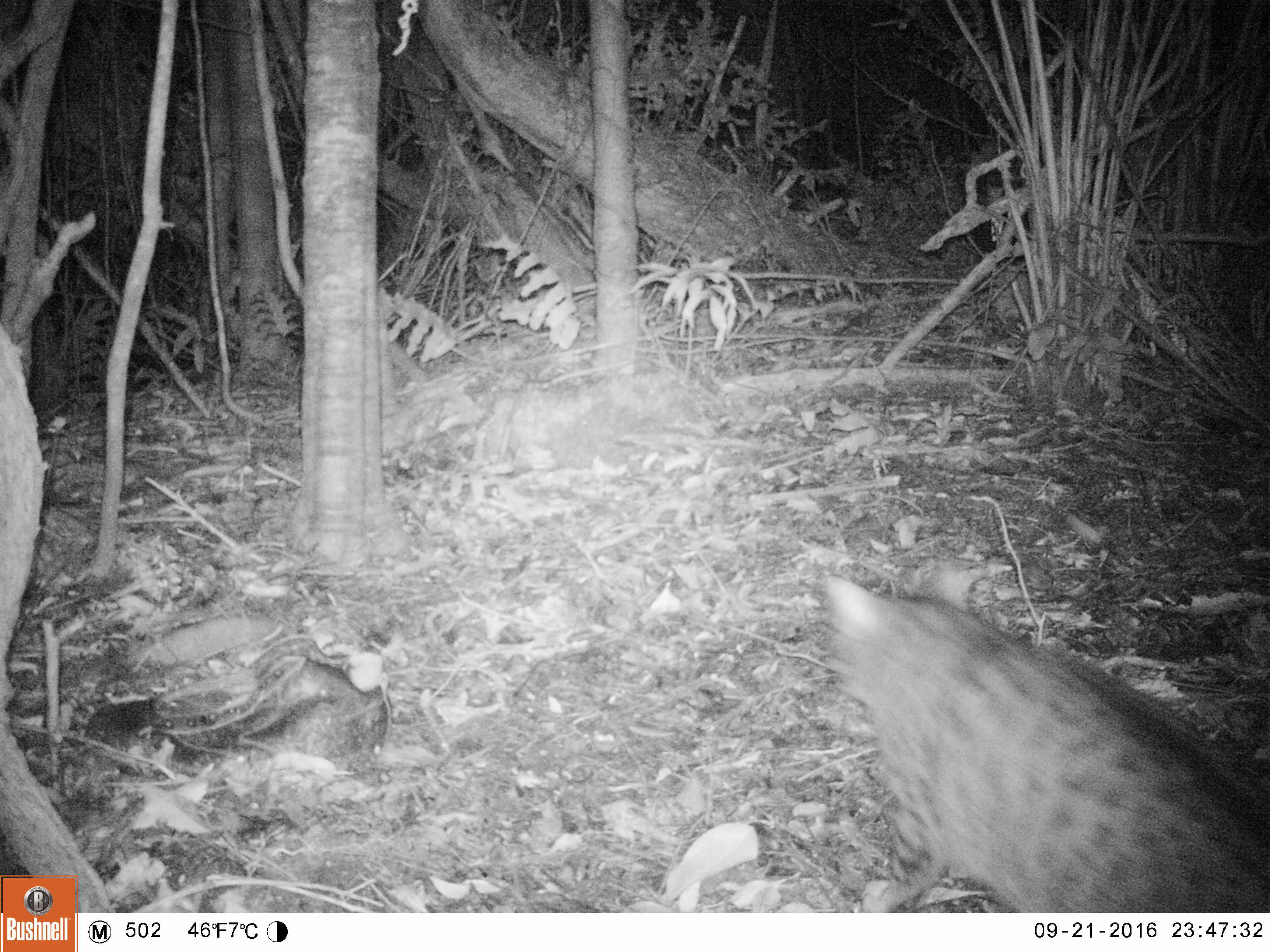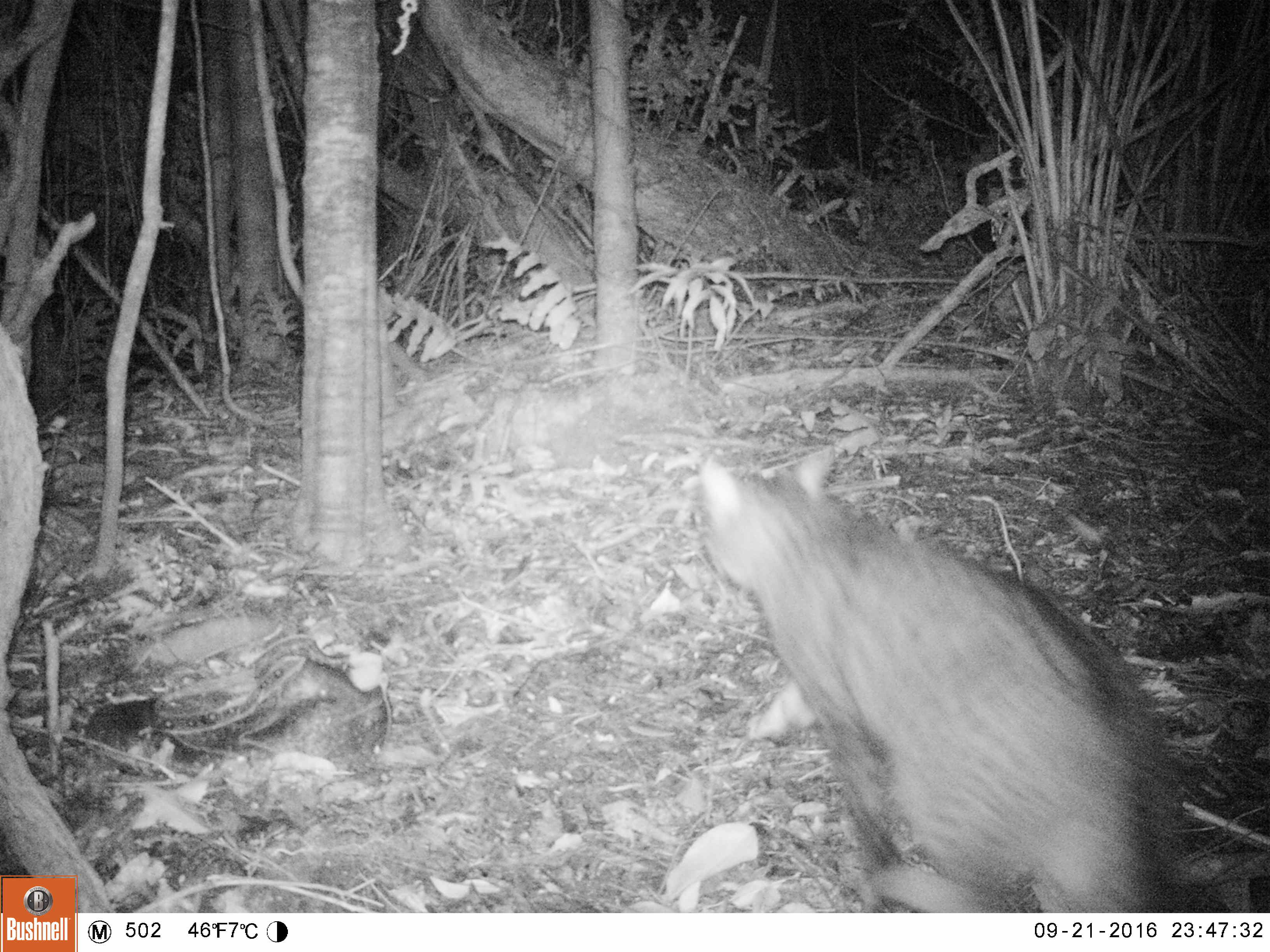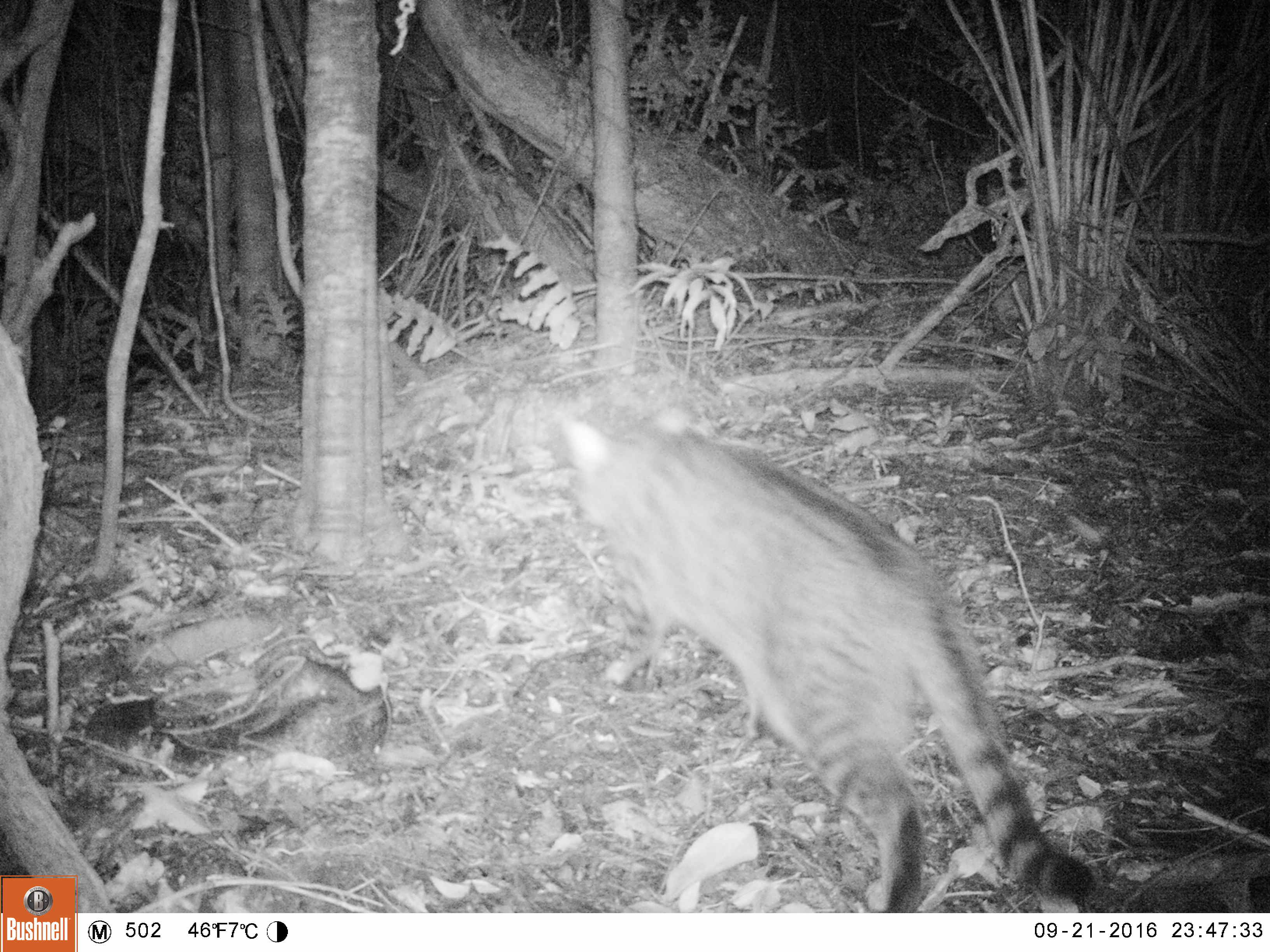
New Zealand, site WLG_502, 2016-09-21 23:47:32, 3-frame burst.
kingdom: Animalia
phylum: Chordata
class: Mammalia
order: Carnivora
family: Felidae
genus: Felis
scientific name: Felis catus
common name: domestic cat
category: cat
Cat (domestic cat) (Felis catus).